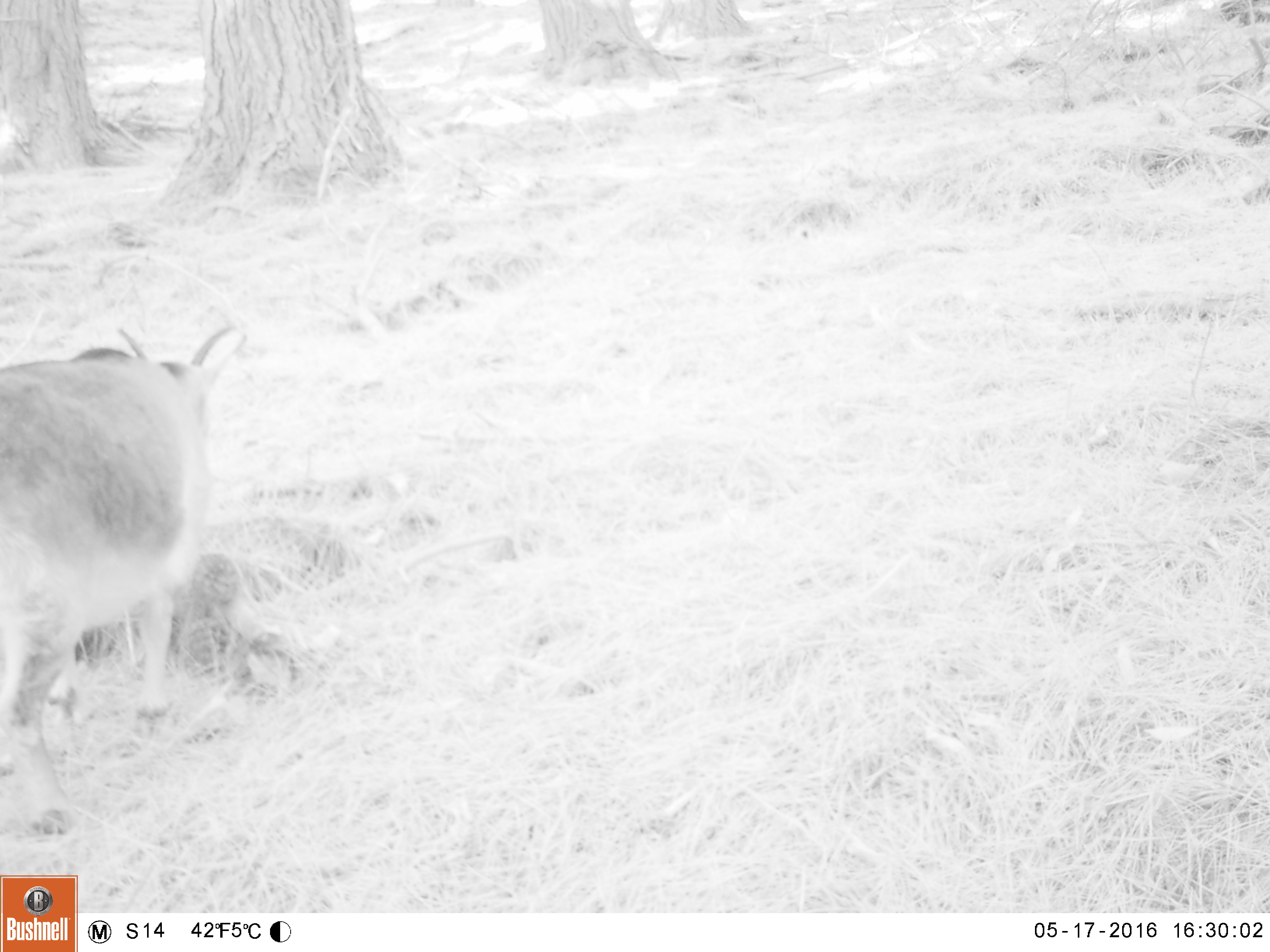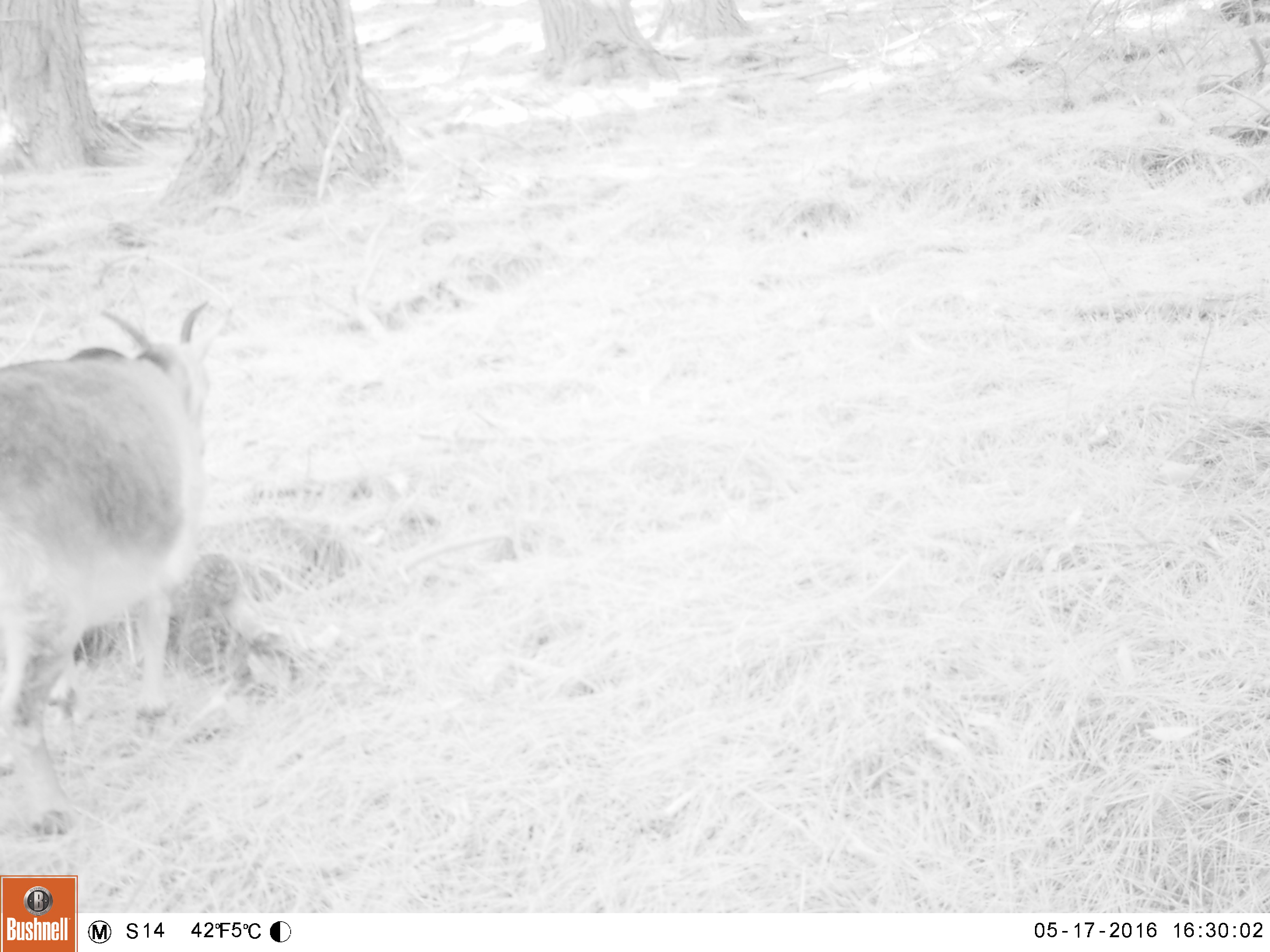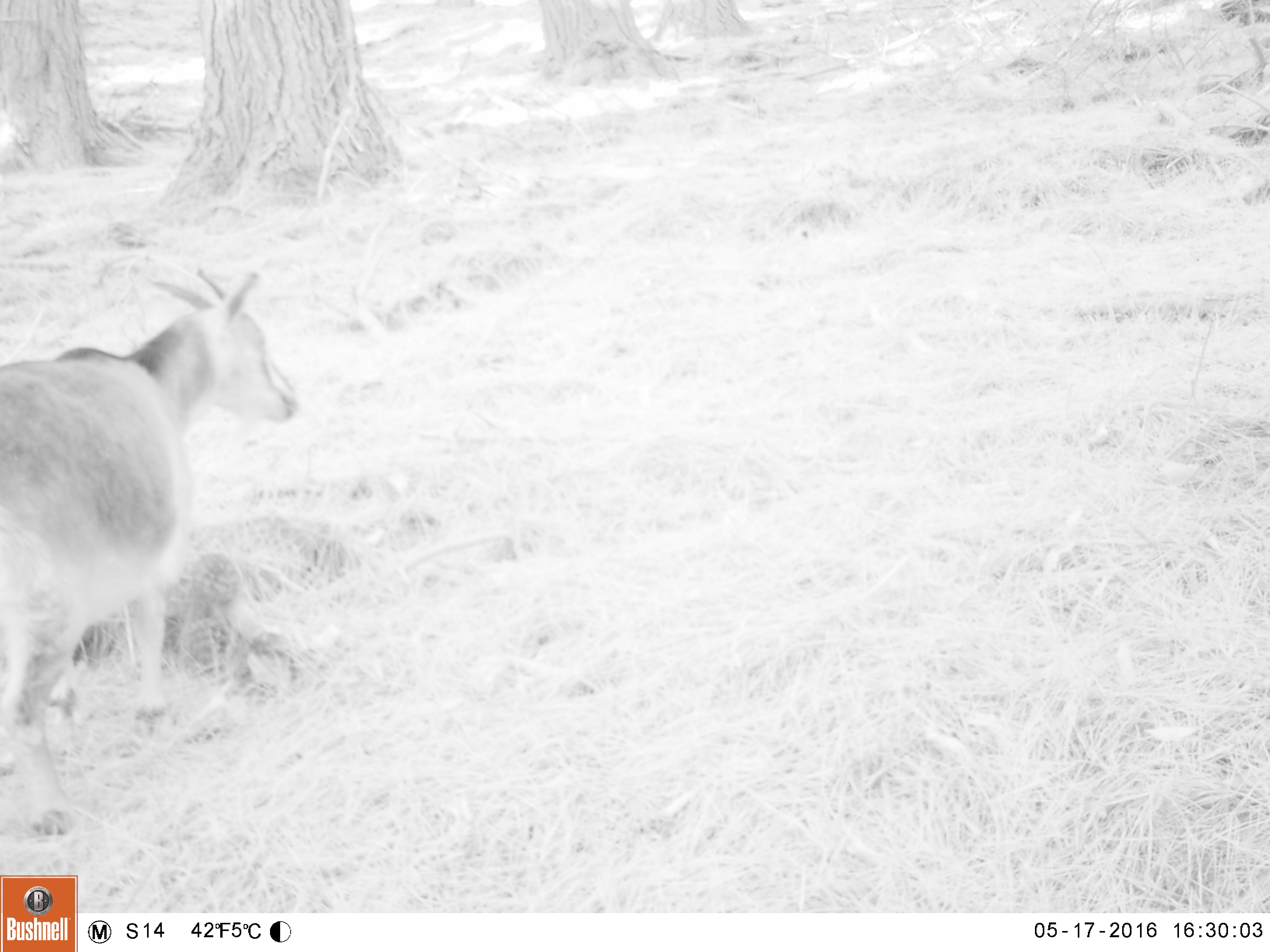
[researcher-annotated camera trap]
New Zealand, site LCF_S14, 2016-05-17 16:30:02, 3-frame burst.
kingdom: Animalia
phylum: Chordata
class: Mammalia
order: Artiodactyla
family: Bovidae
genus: Capra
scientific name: Capra hircus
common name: goat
Goat (Capra hircus).